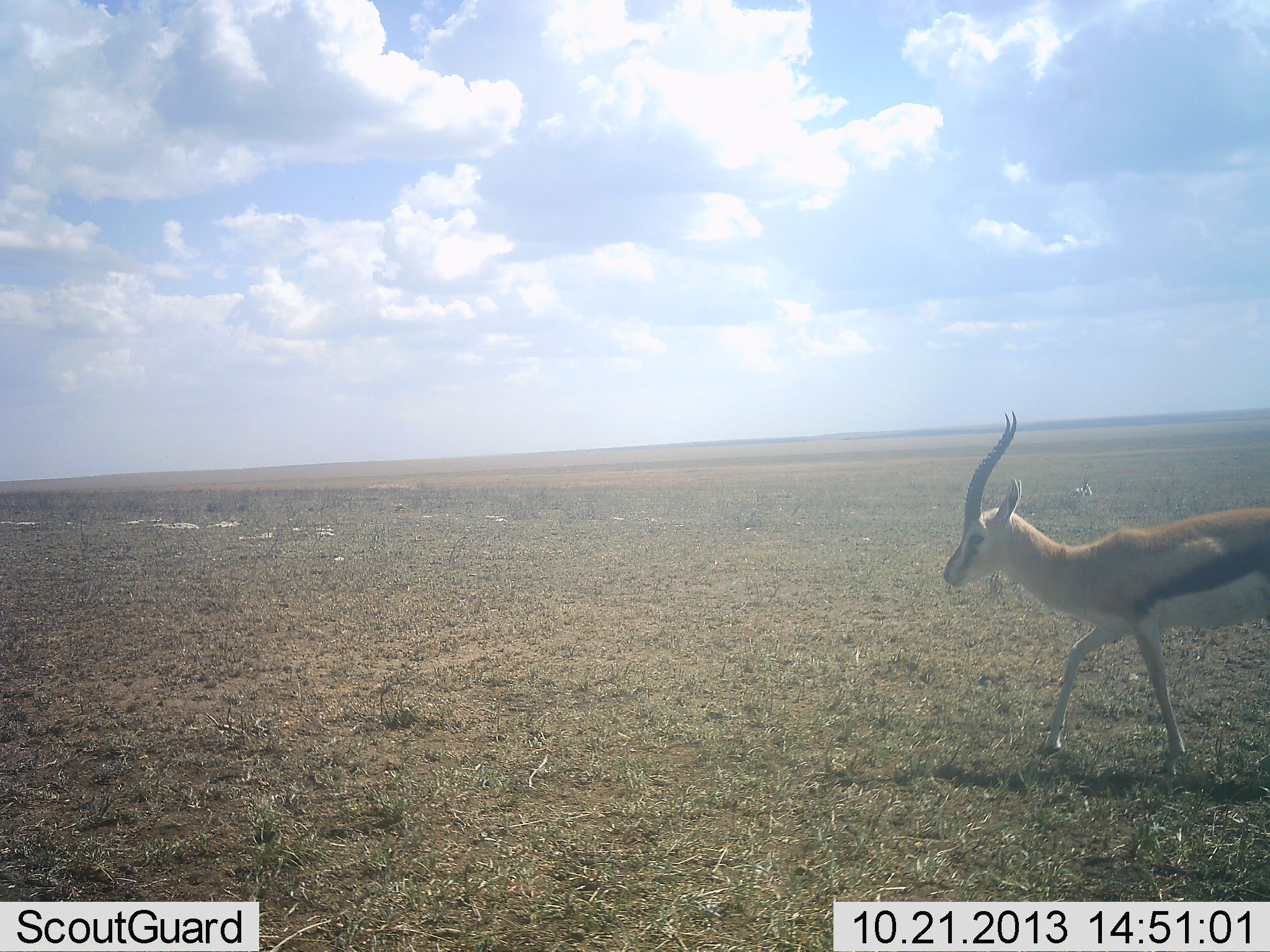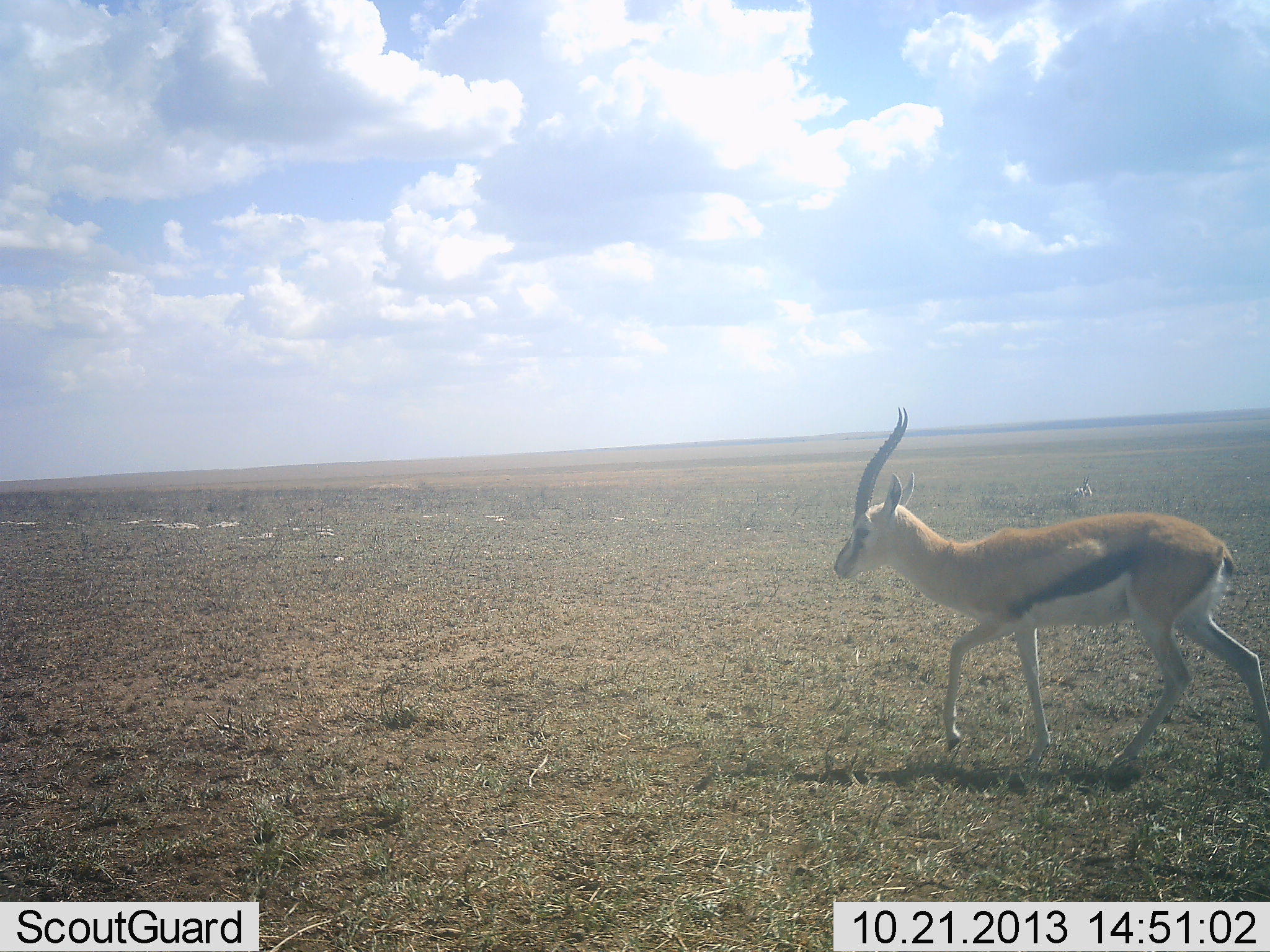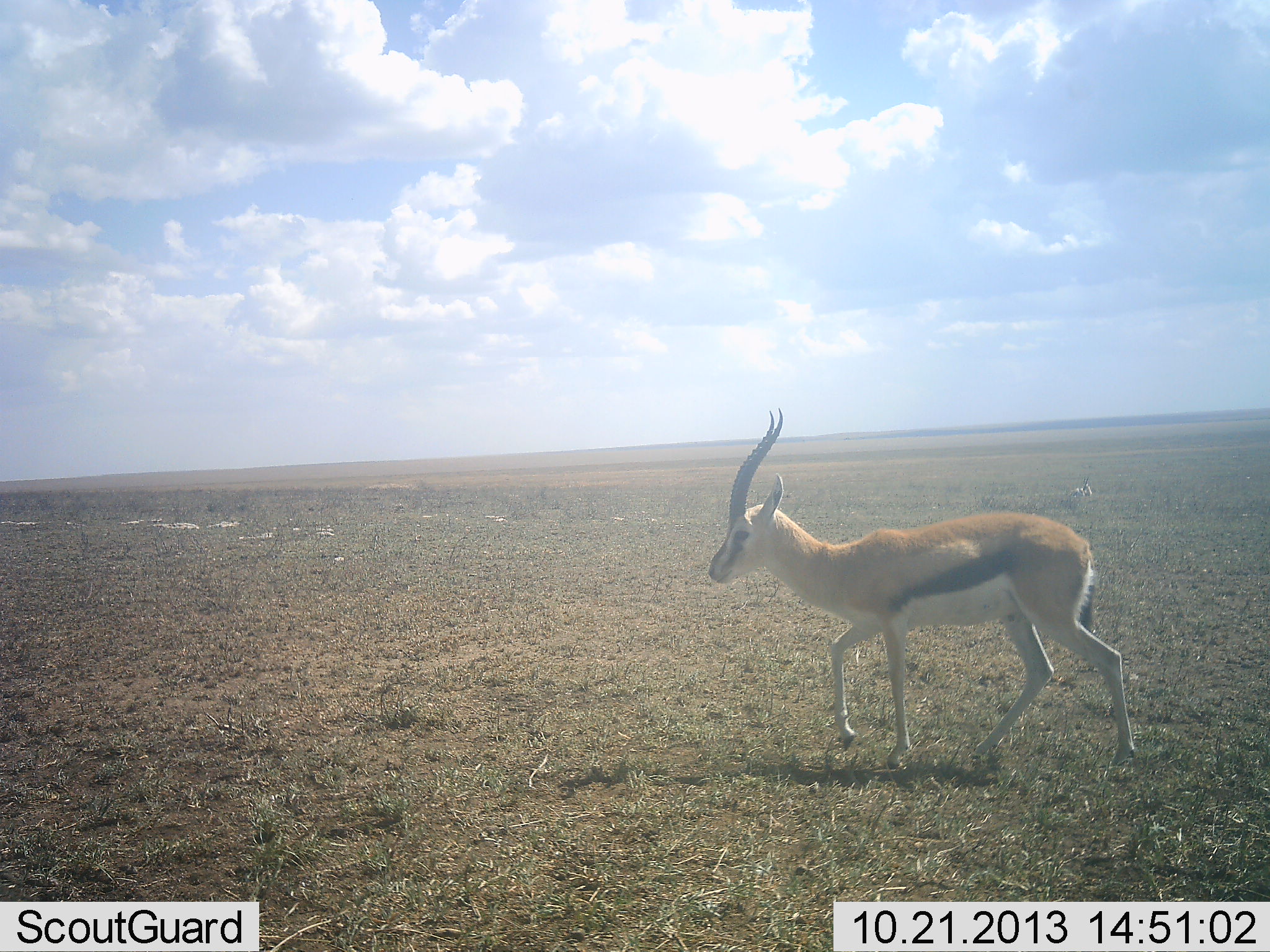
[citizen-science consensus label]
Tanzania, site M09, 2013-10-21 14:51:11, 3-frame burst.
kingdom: Animalia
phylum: Chordata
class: Mammalia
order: Artiodactyla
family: Bovidae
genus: Eudorcas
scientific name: Eudorcas thomsonii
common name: thomson's gazelle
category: gazellethomsons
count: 1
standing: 0%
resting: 0%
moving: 100%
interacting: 0%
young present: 0%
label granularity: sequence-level